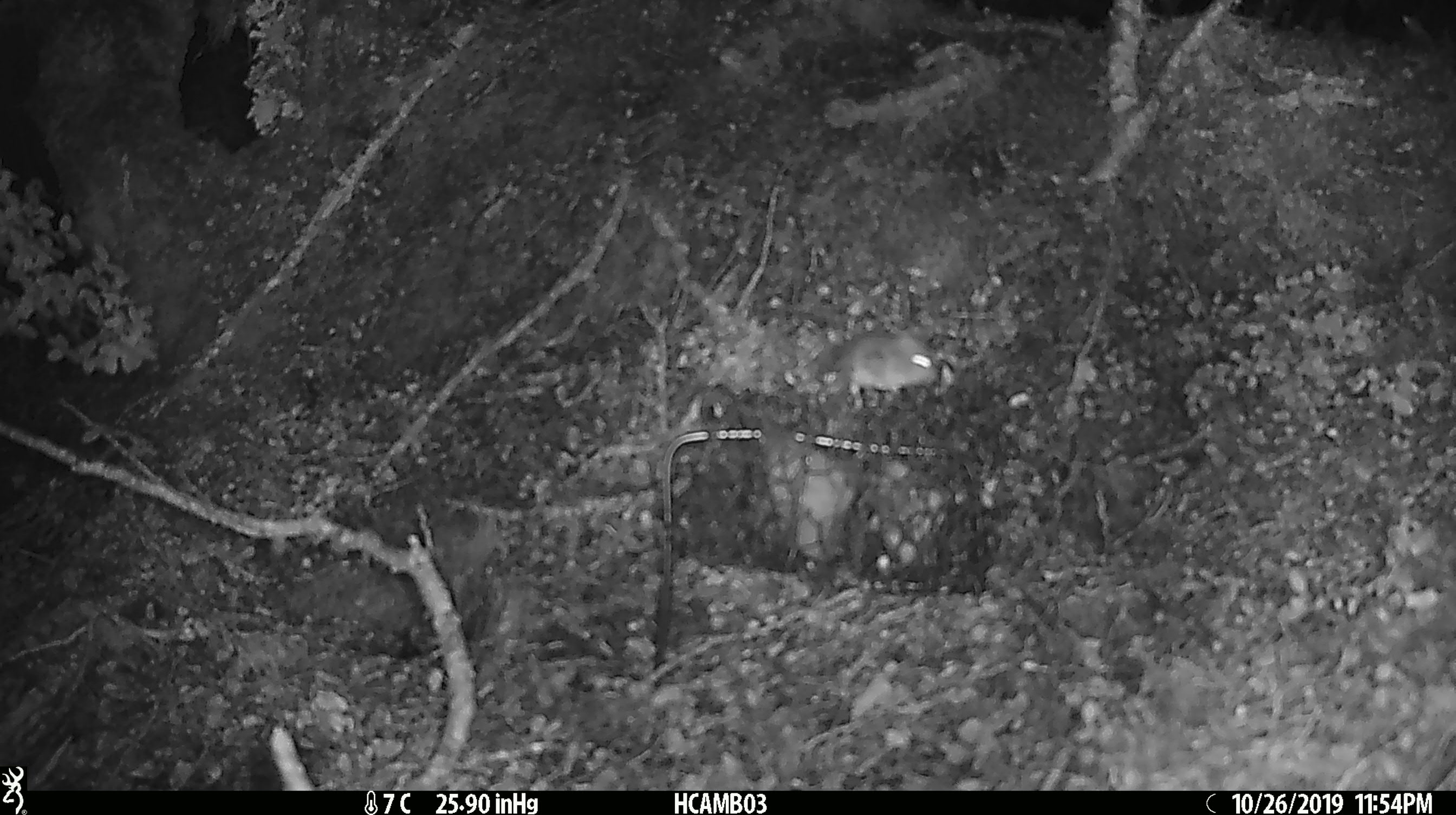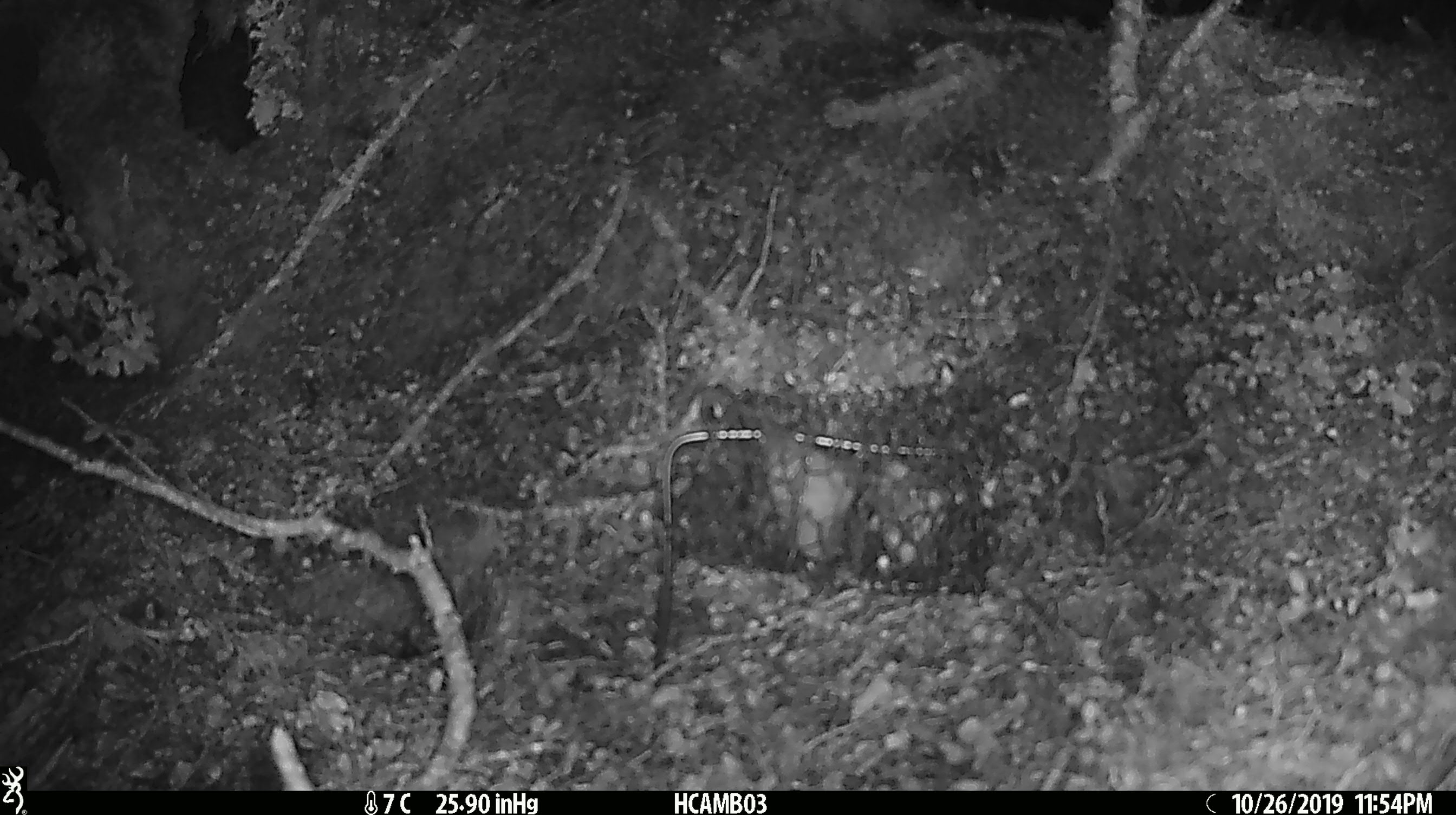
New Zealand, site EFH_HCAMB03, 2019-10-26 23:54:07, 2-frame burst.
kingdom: Animalia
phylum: Chordata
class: Mammalia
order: Rodentia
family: Muridae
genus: Mus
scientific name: Mus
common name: mouse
Mouse (Mus).